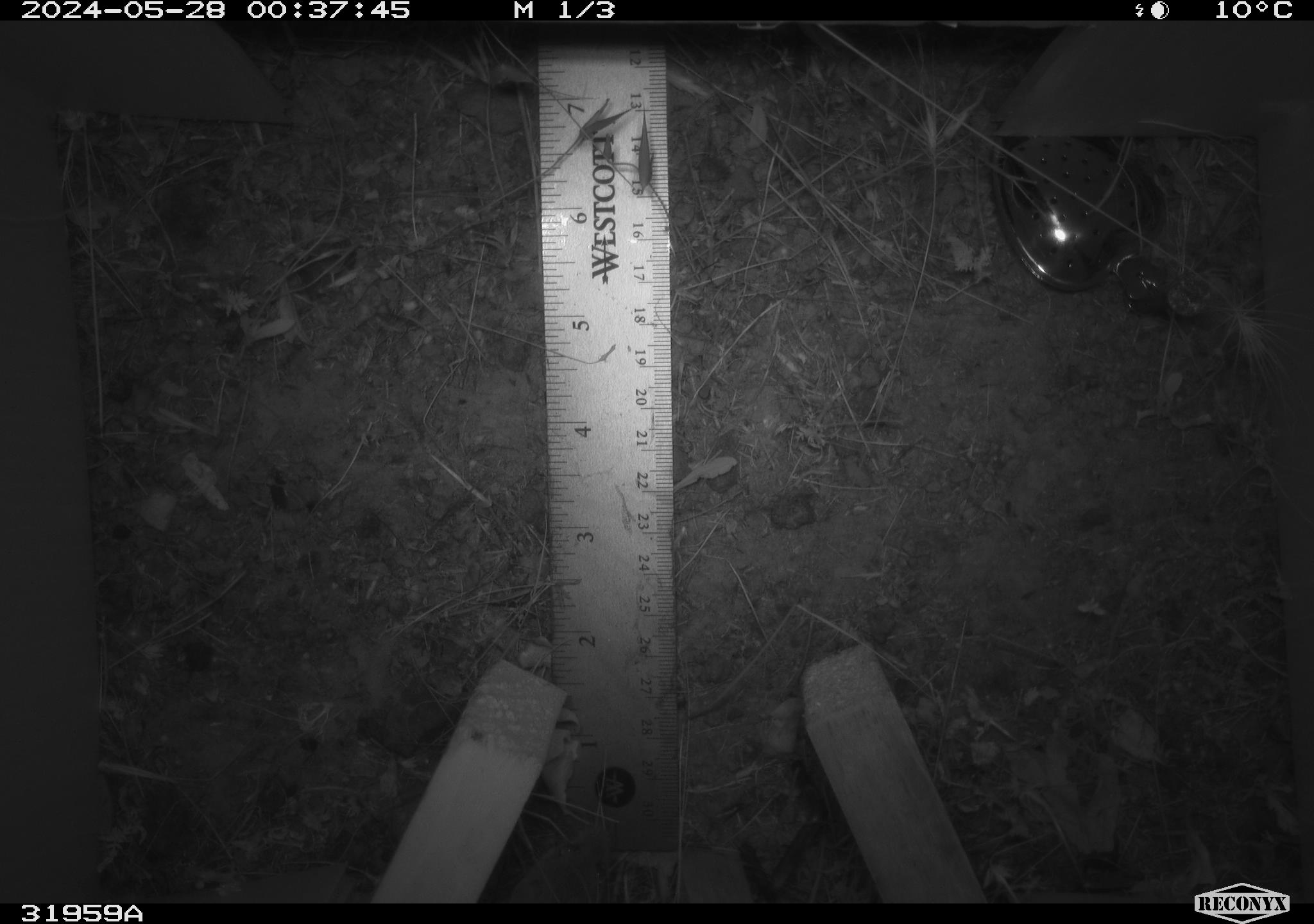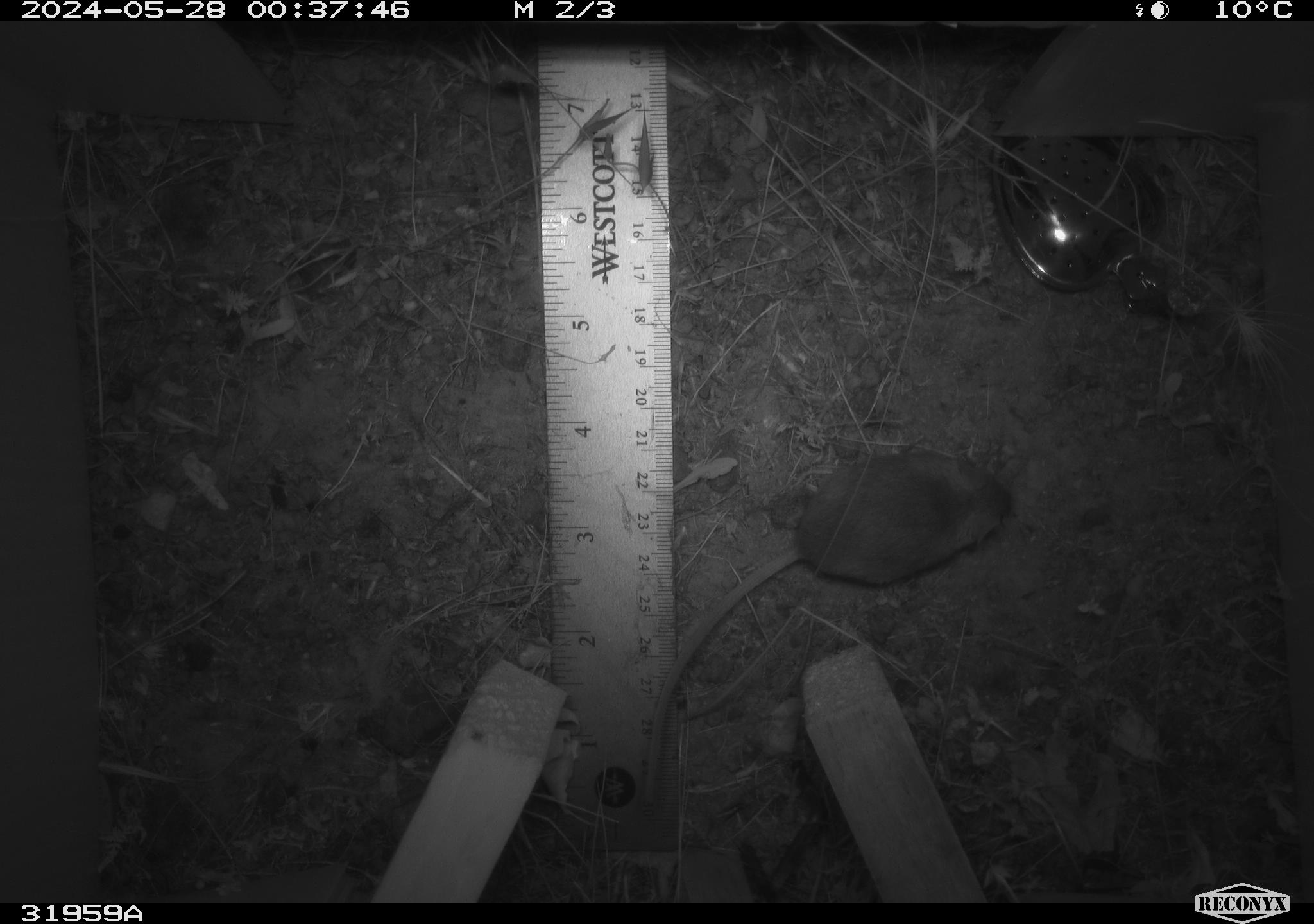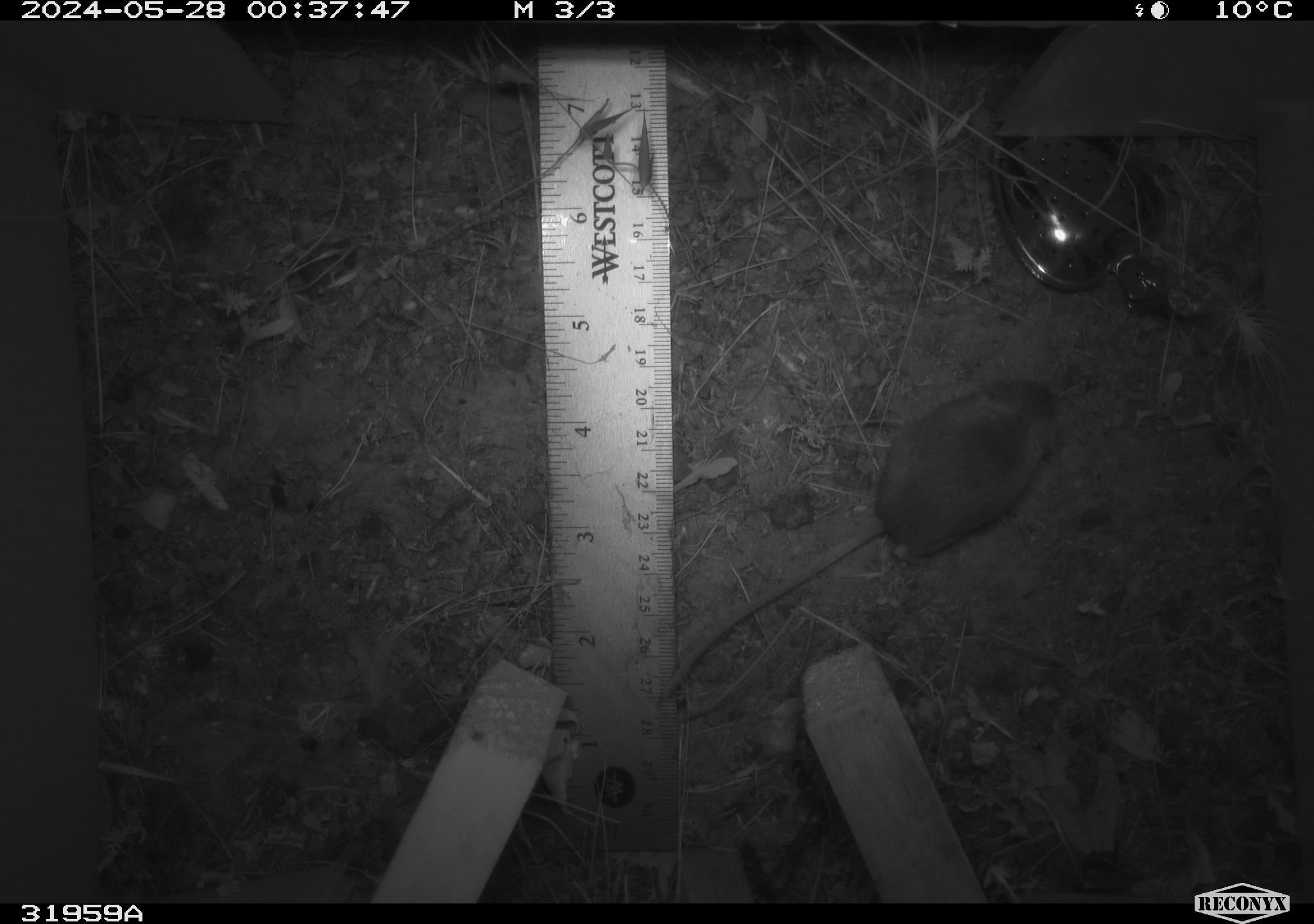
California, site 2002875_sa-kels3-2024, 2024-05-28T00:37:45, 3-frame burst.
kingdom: Animalia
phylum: Chordata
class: Mammalia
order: Rodentia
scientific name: Rodentia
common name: rodent